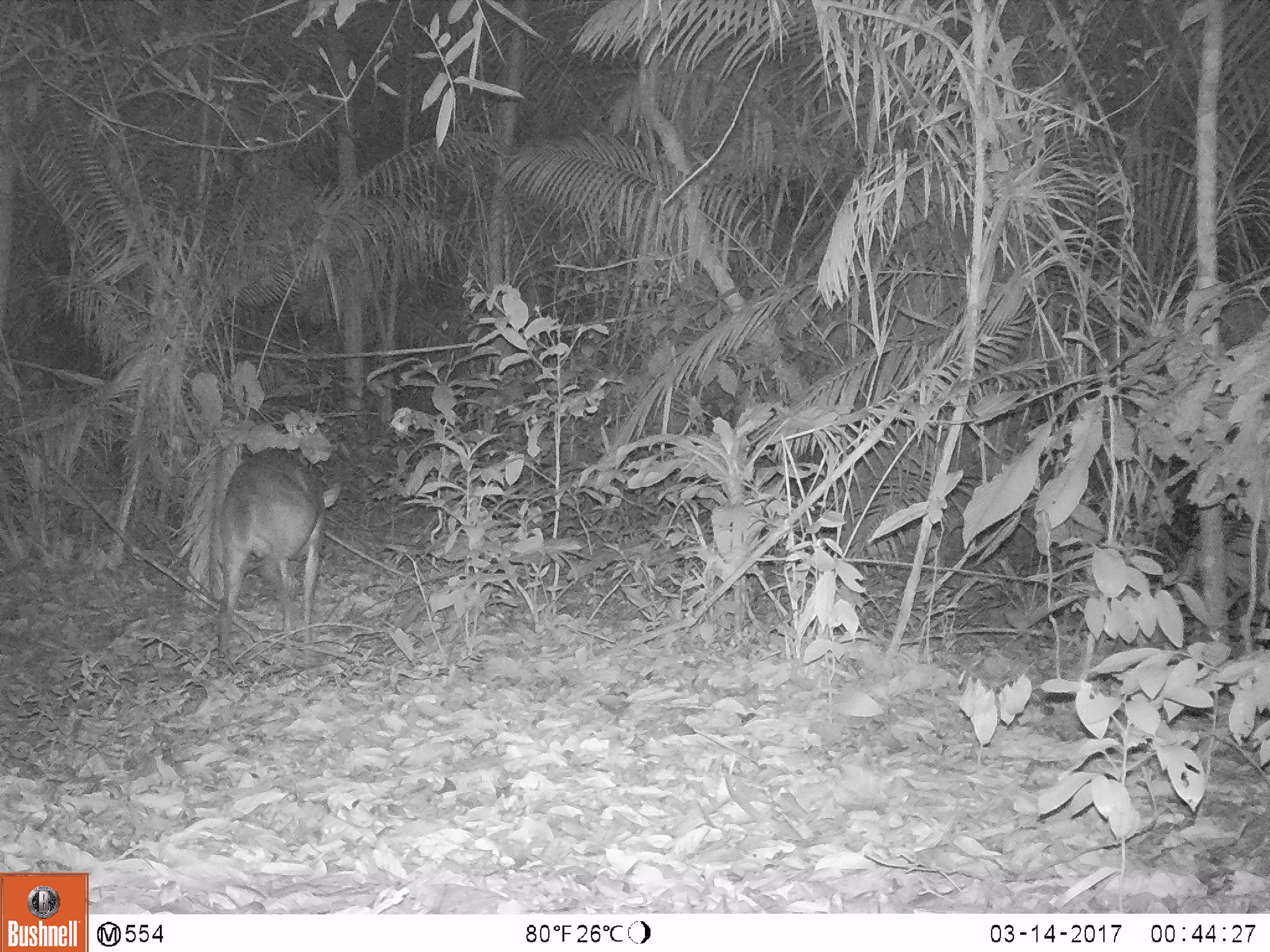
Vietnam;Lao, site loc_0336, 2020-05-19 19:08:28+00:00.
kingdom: Animalia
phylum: Chordata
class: Mammalia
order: Artiodactyla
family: Cervidae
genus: Muntiacus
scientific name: Muntiacus vuquangensis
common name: large-antlered muntjac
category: large antlered muntjac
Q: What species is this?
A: Large antlered muntjac (large-antlered muntjac) (Muntiacus vuquangensis).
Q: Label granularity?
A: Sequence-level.